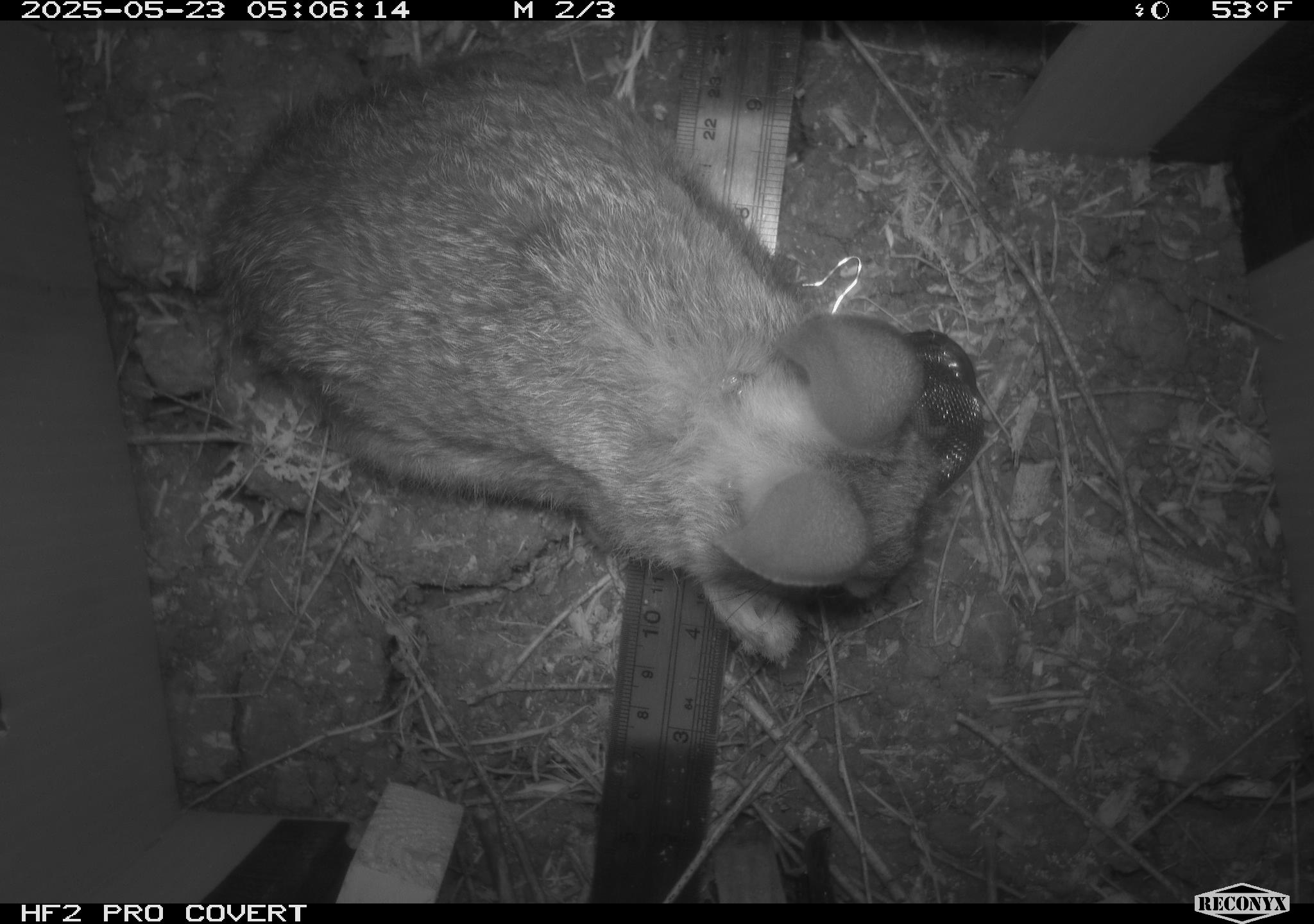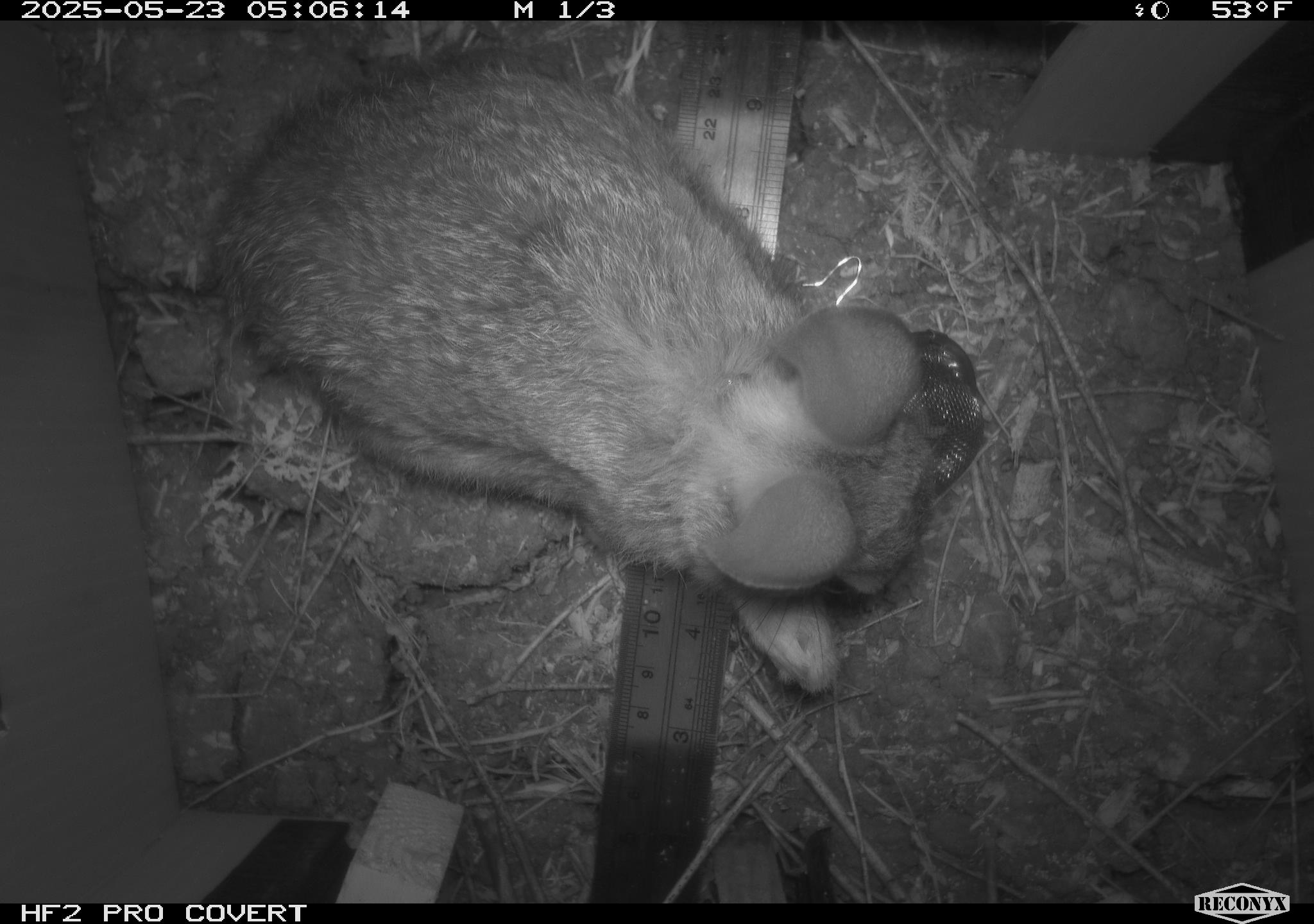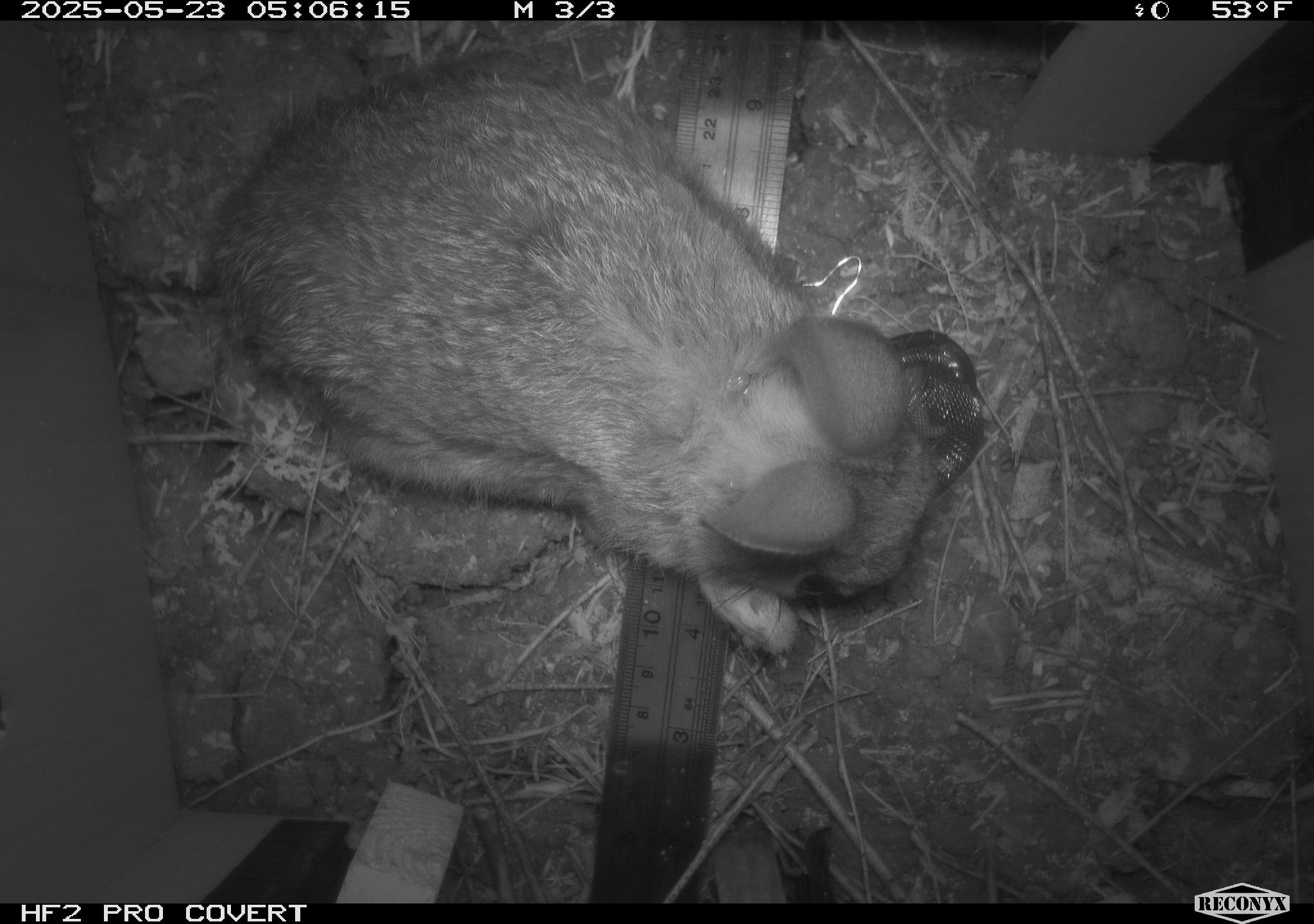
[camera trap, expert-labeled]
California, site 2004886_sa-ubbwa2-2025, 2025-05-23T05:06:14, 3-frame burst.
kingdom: Animalia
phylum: Chordata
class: Mammalia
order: Lagomorpha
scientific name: Lagomorpha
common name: hares, rabbits, and pikas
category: lagomorpha order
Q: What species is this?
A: Lagomorpha order (hares, rabbits, and pikas) (Lagomorpha).